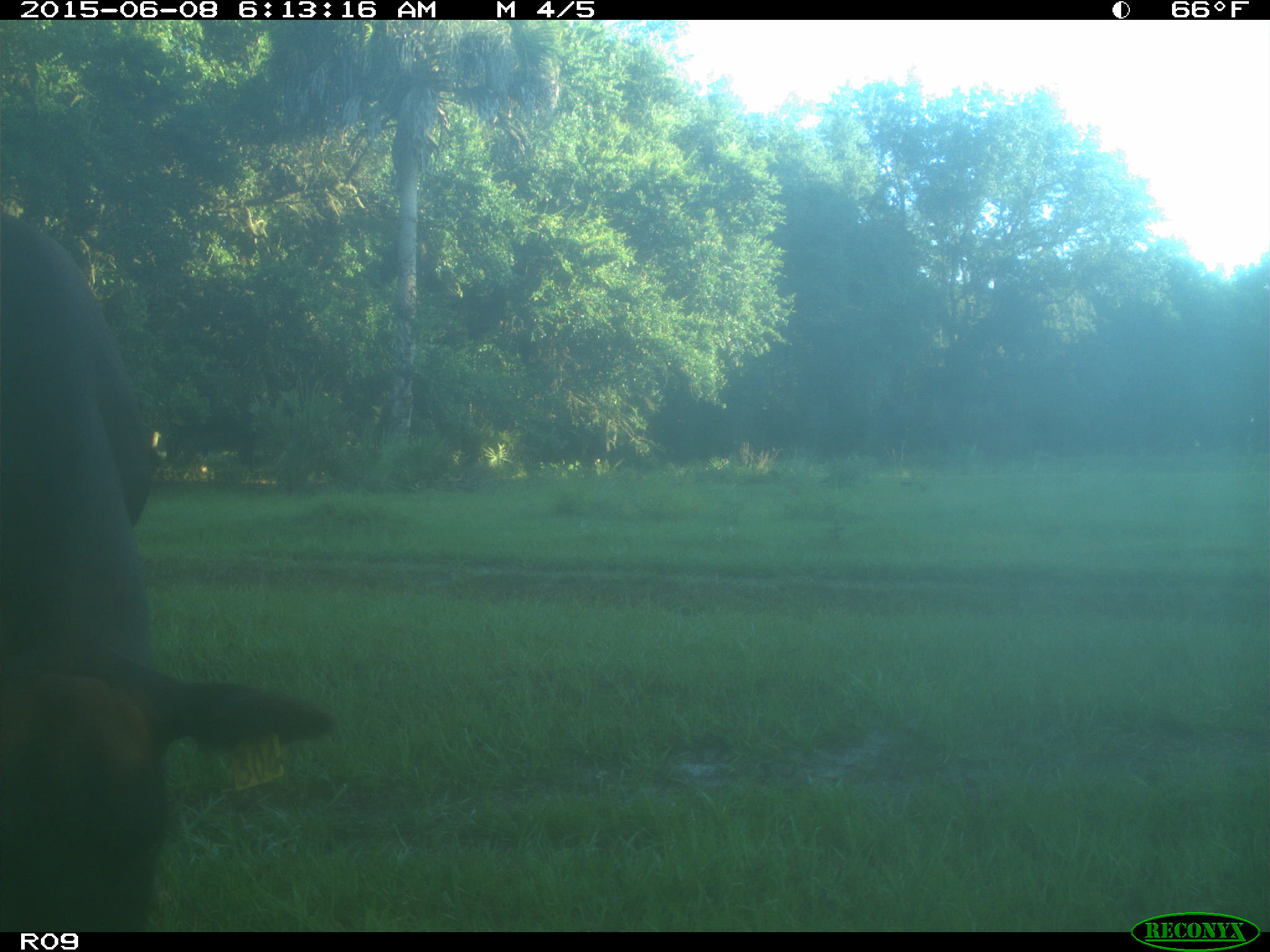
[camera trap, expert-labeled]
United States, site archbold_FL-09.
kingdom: Animalia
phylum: Chordata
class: Mammalia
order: Artiodactyla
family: Bovidae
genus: Bos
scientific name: Bos taurus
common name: domestic cow